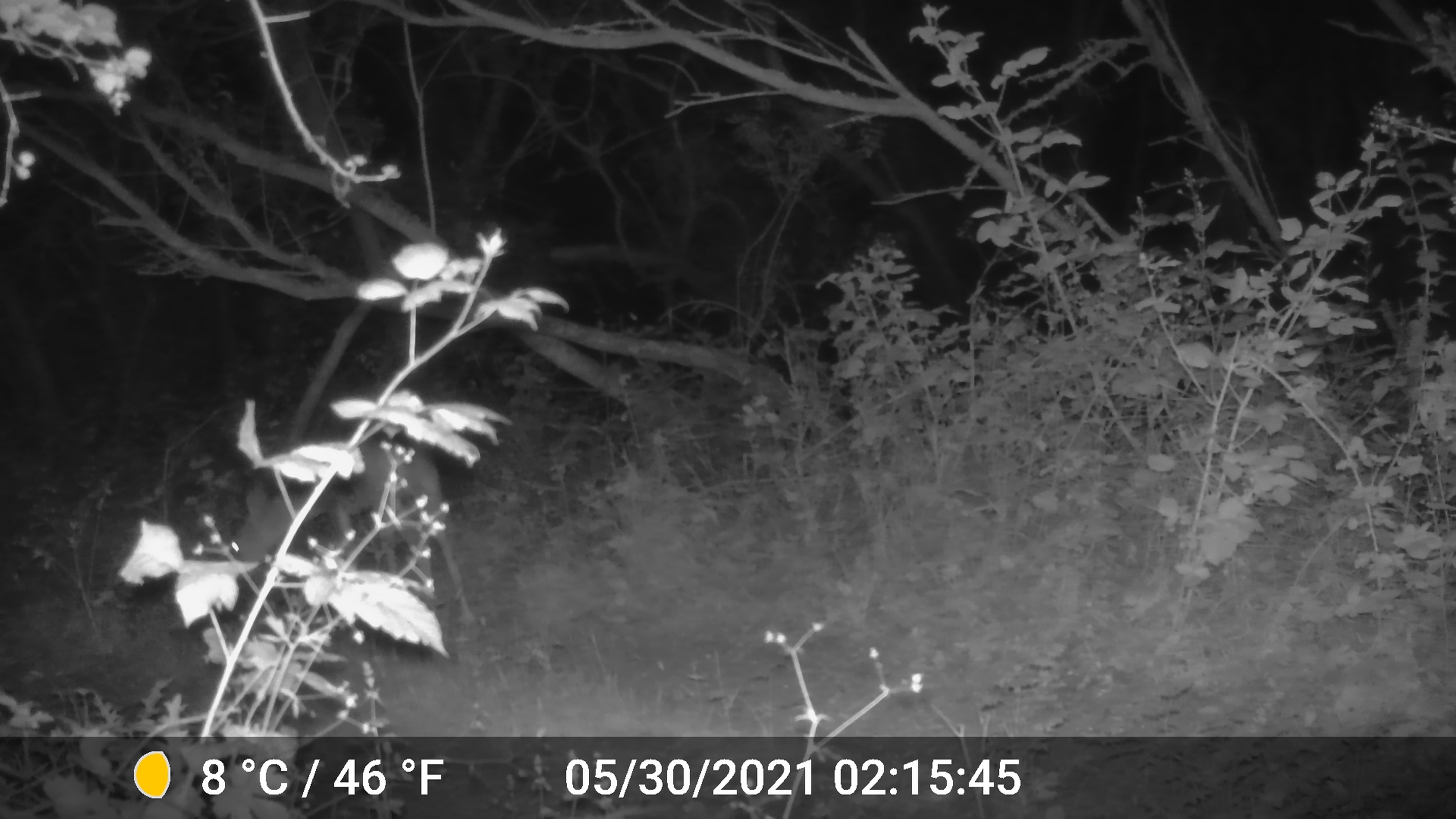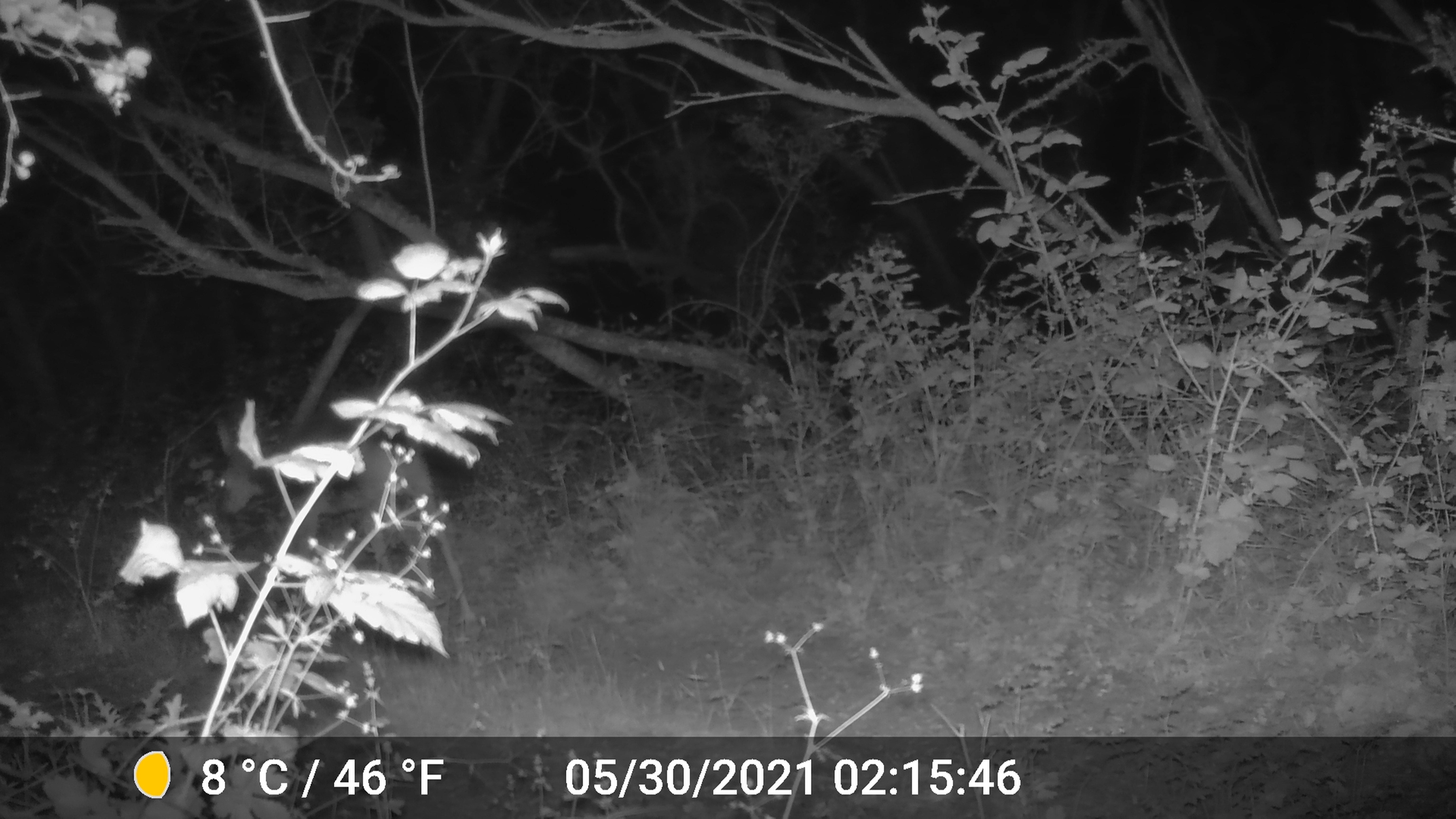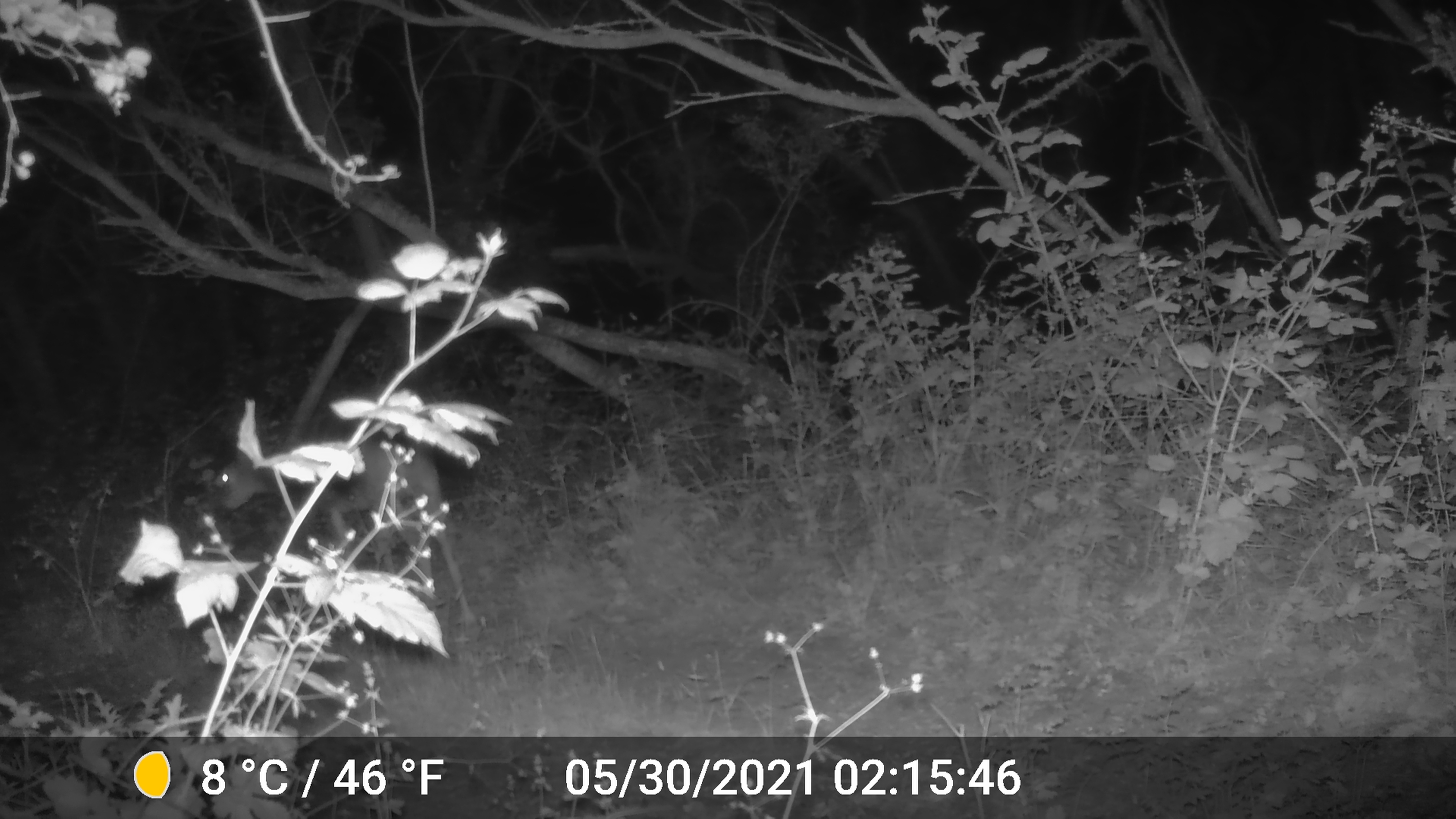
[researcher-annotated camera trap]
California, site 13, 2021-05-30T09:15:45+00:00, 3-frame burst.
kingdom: Animalia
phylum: Chordata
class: Mammalia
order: Artiodactyla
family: Cervidae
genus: Odocoileus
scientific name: Odocoileus hemionus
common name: mule deer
Mule deer (Odocoileus hemionus).